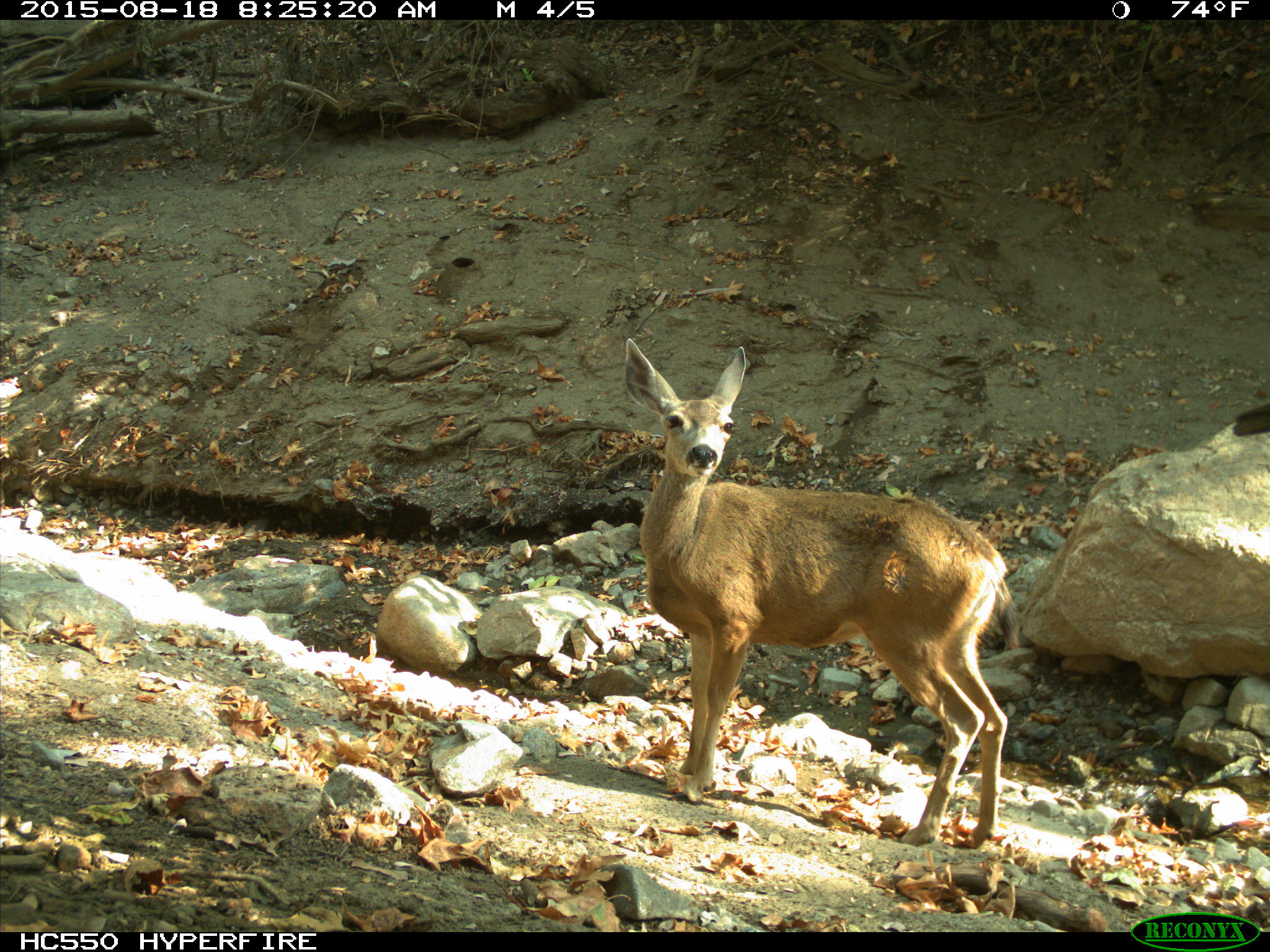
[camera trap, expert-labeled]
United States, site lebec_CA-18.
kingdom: Animalia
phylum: Chordata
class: Mammalia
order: Artiodactyla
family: Cervidae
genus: Odocoileus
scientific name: Odocoileus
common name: deer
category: unidentified deer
Unidentified deer (deer) (Odocoileus).